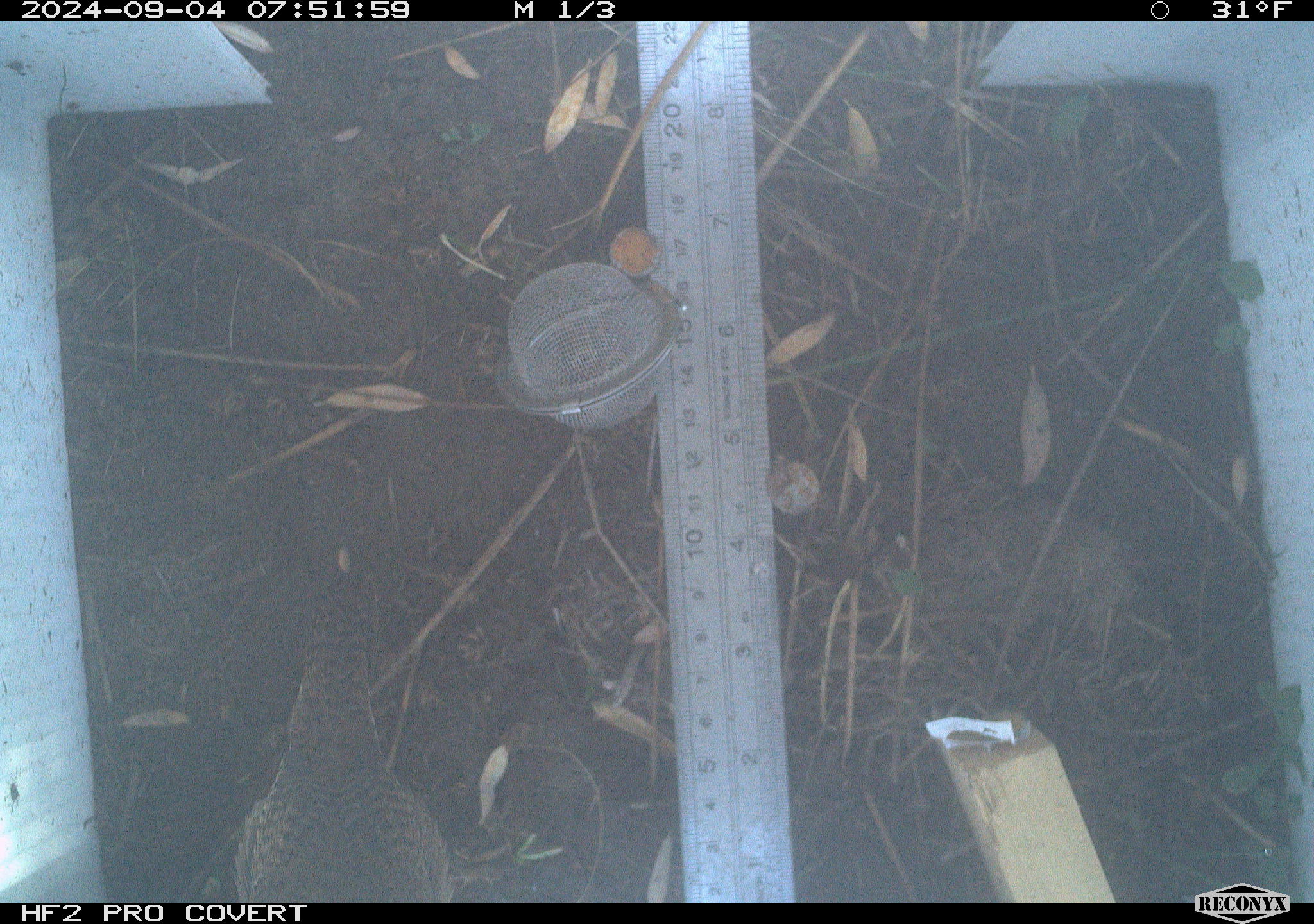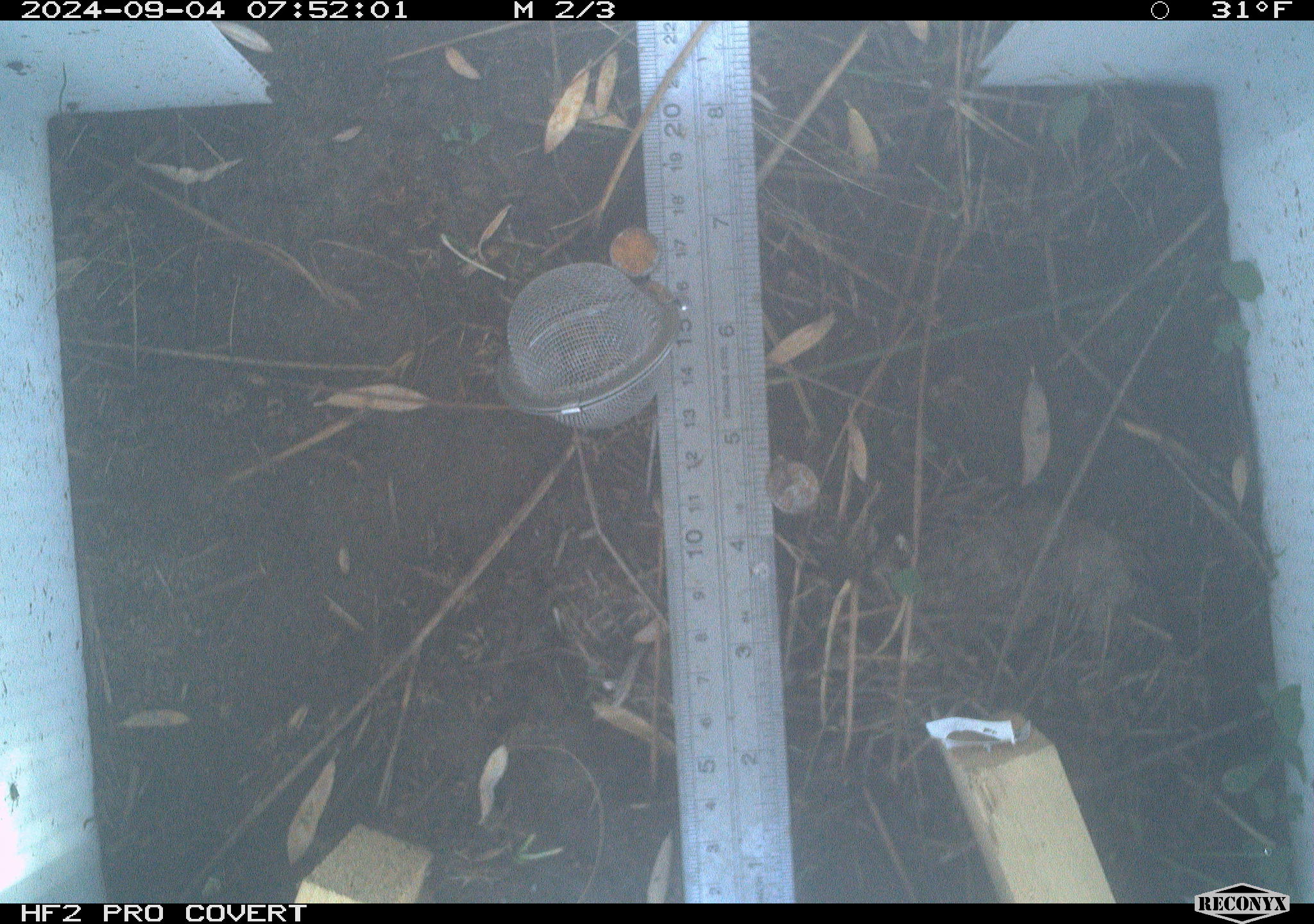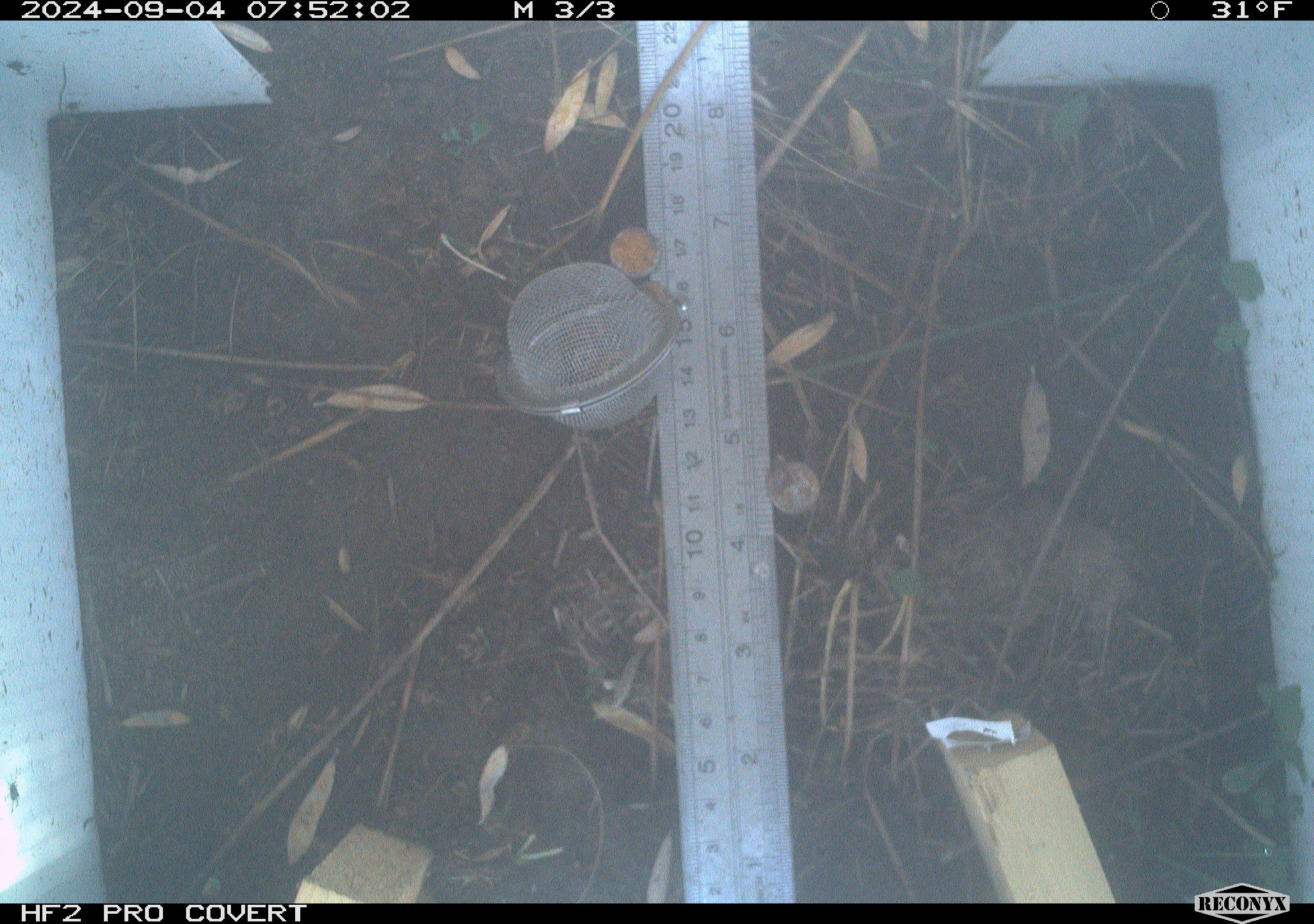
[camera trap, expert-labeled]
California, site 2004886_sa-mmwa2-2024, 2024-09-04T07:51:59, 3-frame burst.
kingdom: Animalia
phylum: Chordata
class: Aves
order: Passeriformes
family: Troglodytidae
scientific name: Troglodytidae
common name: wren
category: troglodytidae family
Troglodytidae family (wren) (Troglodytidae).